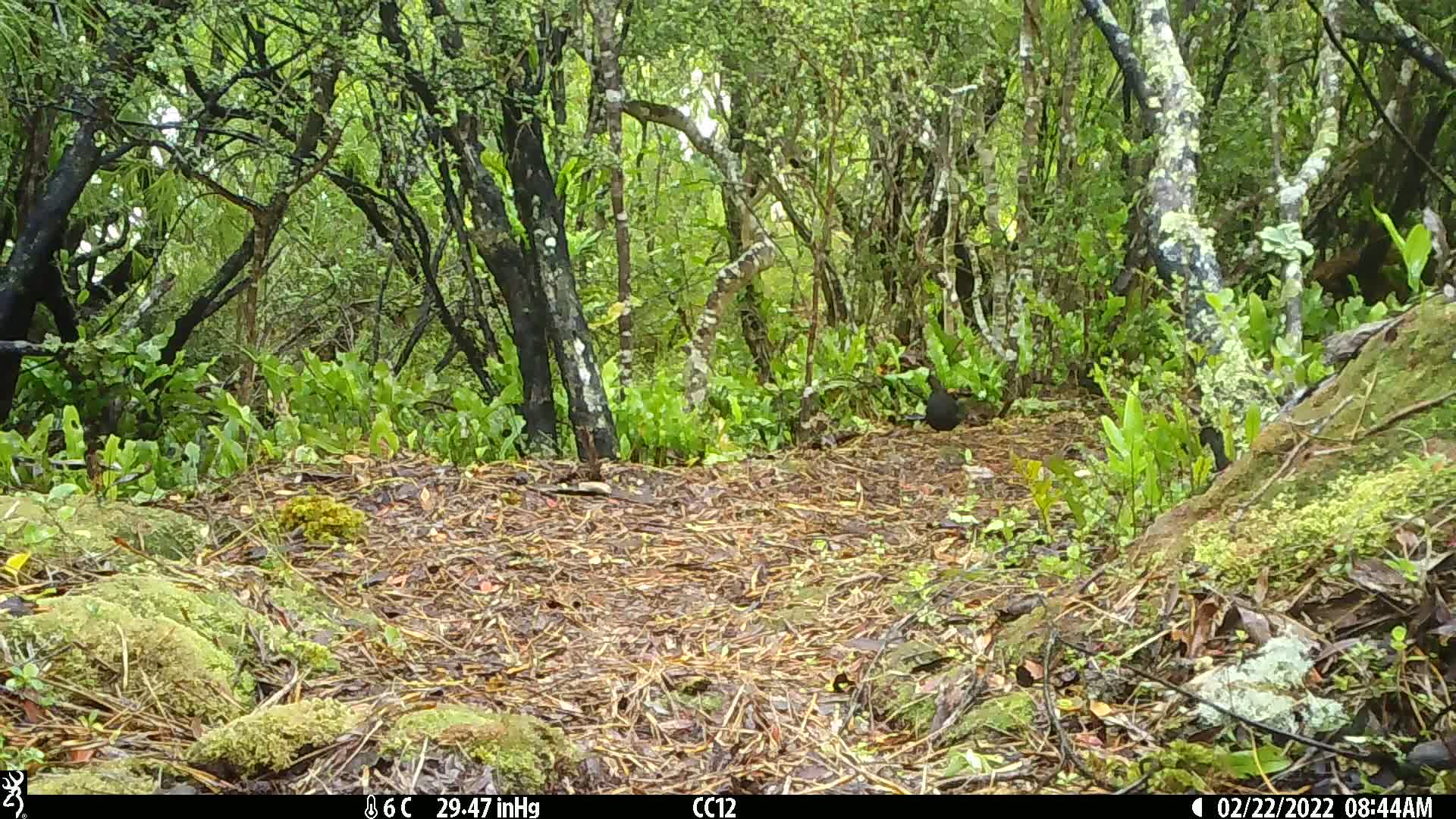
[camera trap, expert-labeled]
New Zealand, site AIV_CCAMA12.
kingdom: Animalia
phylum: Chordata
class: Aves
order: Passeriformes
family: Turdidae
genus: Turdus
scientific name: Turdus merula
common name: eurasian blackbird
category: blackbird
Blackbird (eurasian blackbird) (Turdus merula).